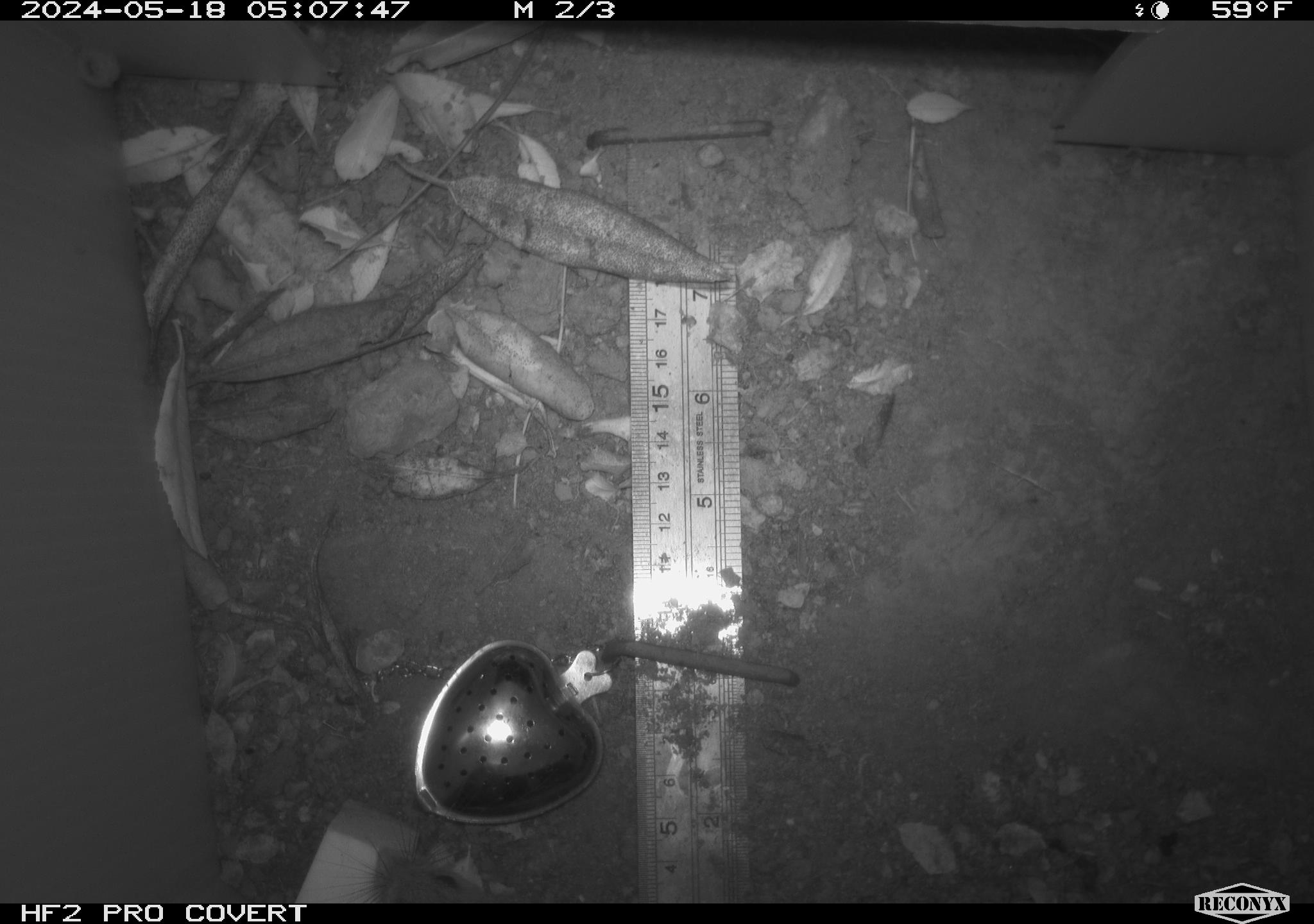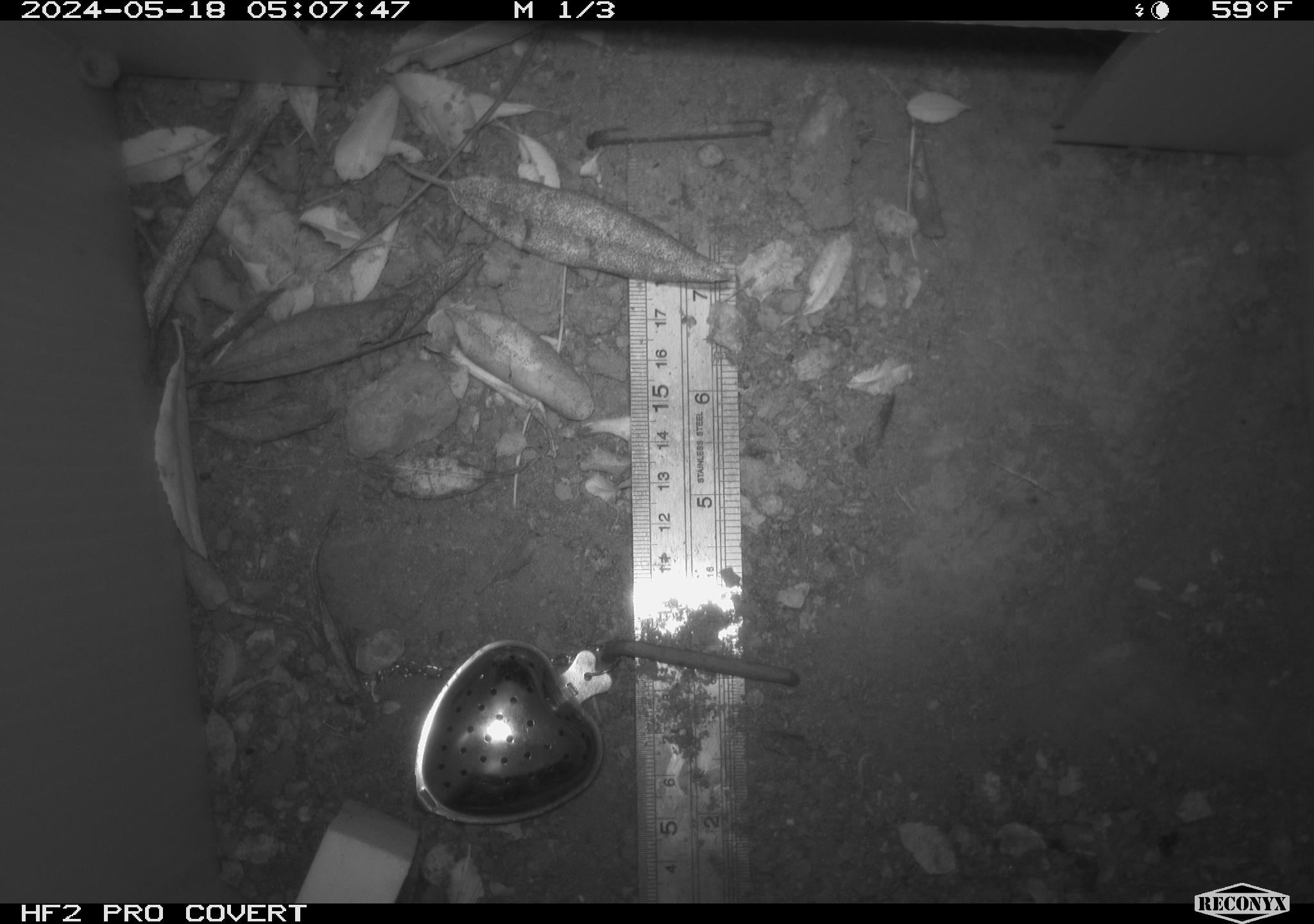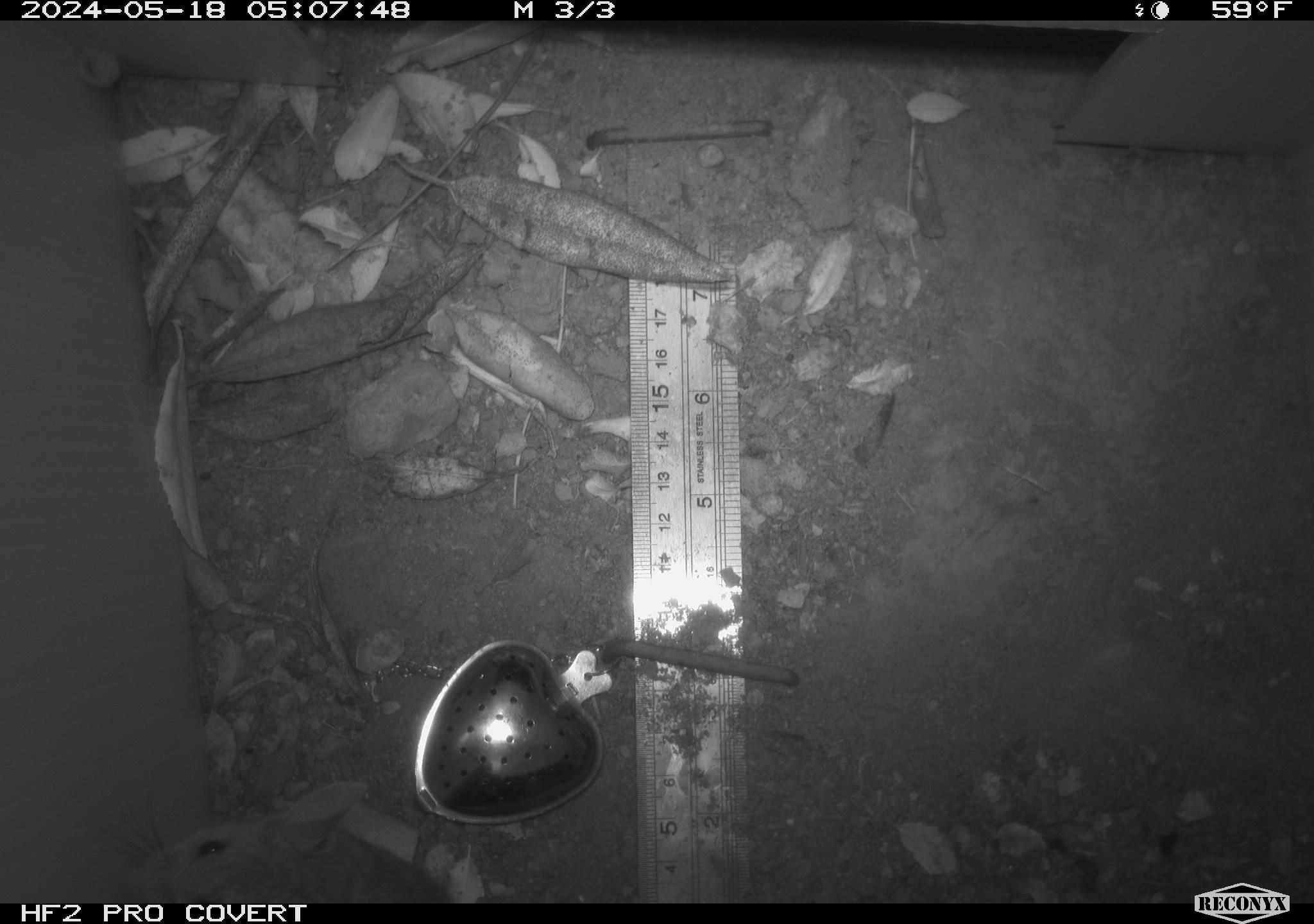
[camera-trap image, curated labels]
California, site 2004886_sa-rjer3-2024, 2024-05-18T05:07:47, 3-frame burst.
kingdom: Animalia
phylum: Chordata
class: Mammalia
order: Lagomorpha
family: Leporidae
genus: Sylvilagus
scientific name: Sylvilagus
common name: cottontail rabbits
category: sylvilagus species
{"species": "sylvilagus species (cottontail rabbits) (Sylvilagus)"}